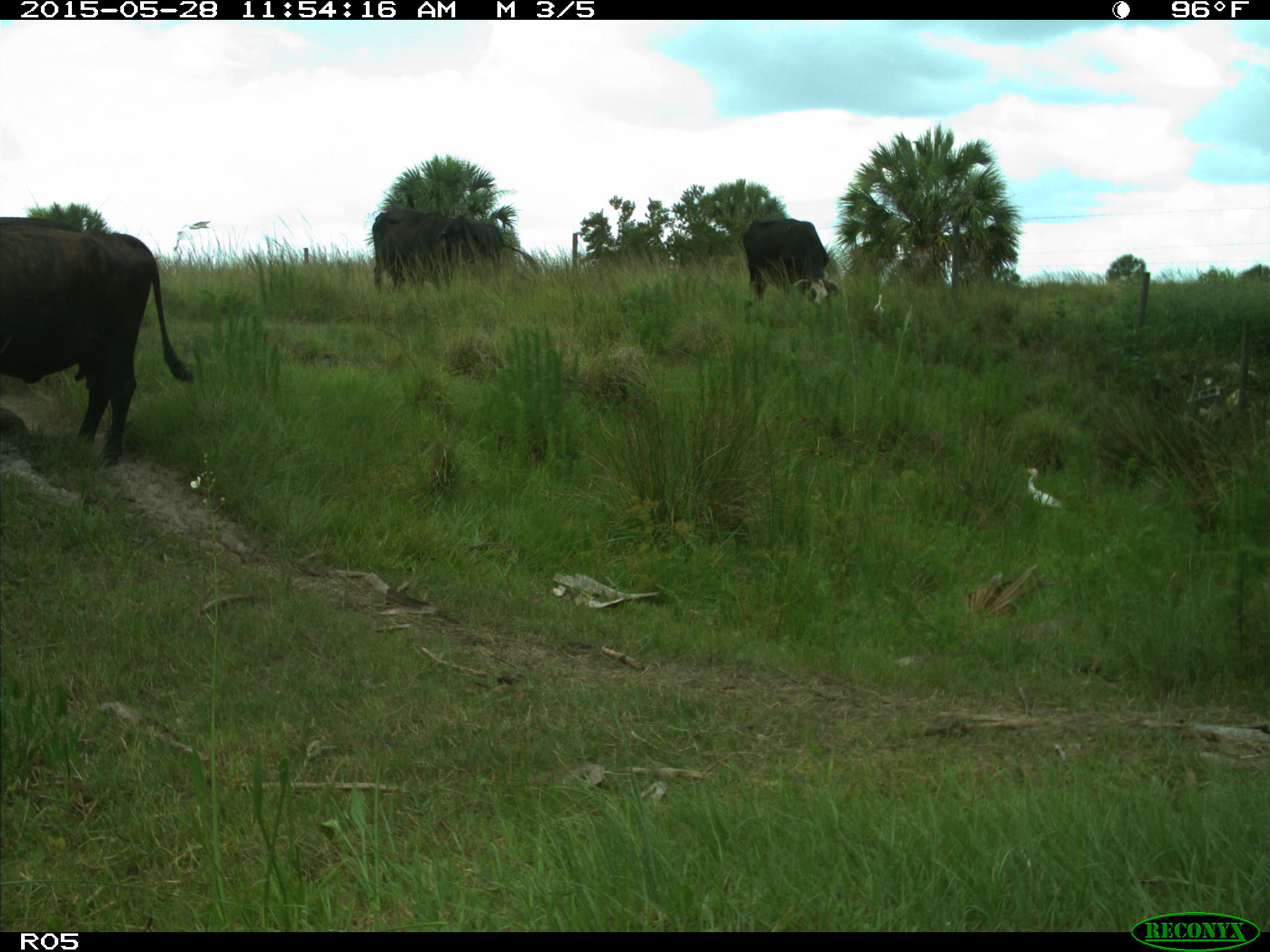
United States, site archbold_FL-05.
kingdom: Animalia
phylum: Chordata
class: Mammalia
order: Artiodactyla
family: Bovidae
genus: Bos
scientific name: Bos taurus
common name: domestic cow